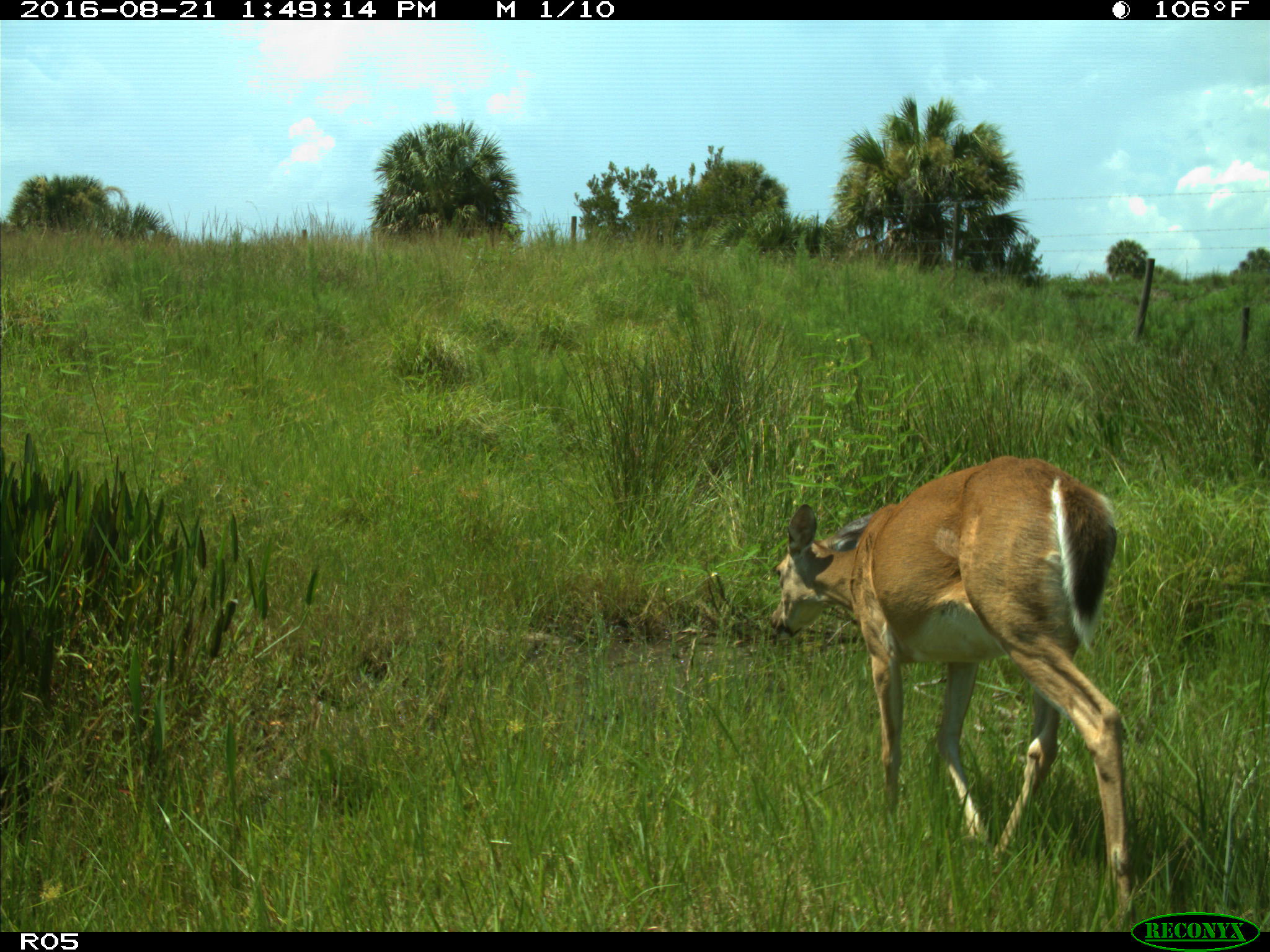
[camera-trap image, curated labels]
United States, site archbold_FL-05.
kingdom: Animalia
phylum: Chordata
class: Mammalia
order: Artiodactyla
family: Cervidae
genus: Odocoileus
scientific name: Odocoileus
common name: deer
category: unidentified deer